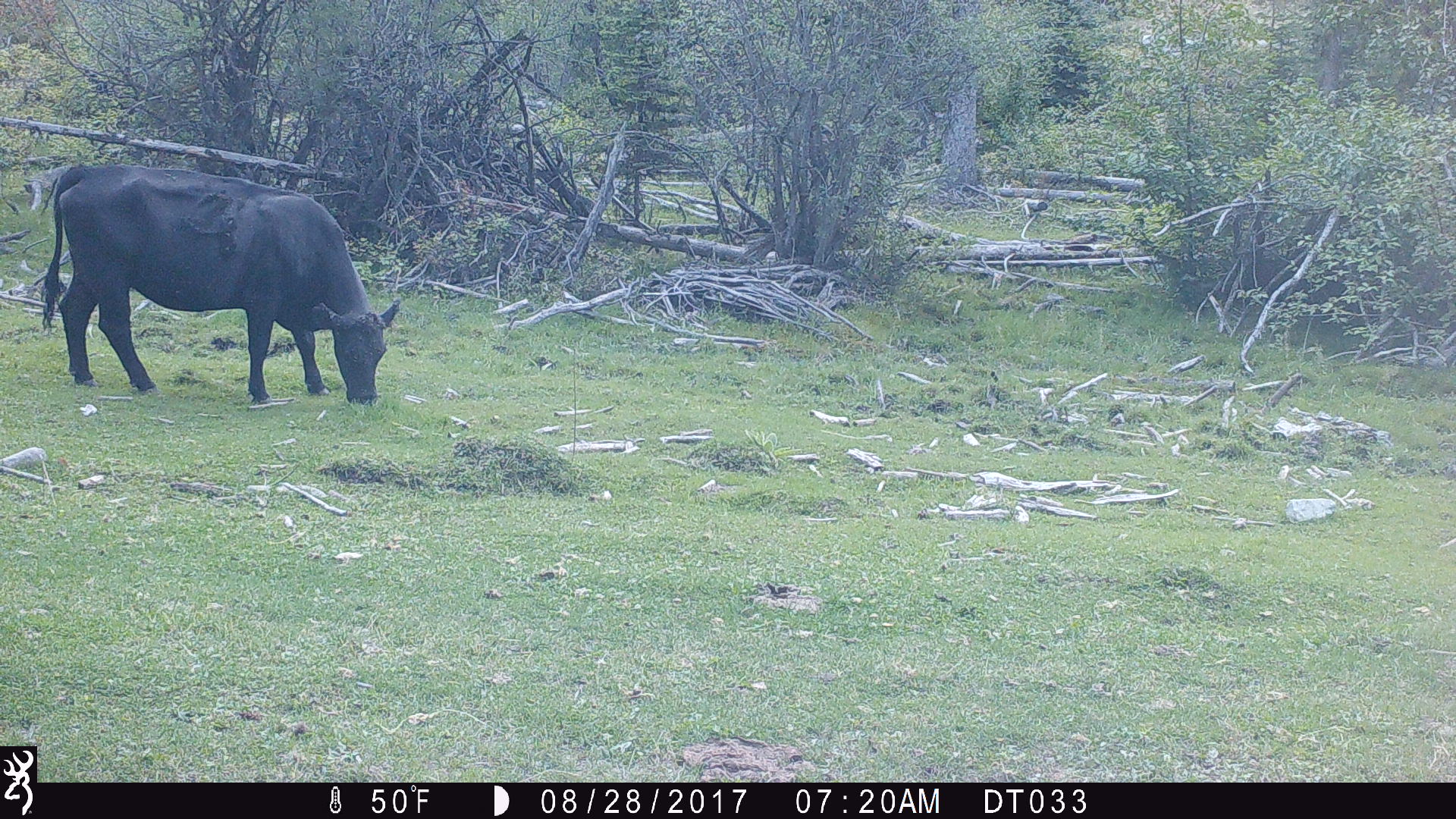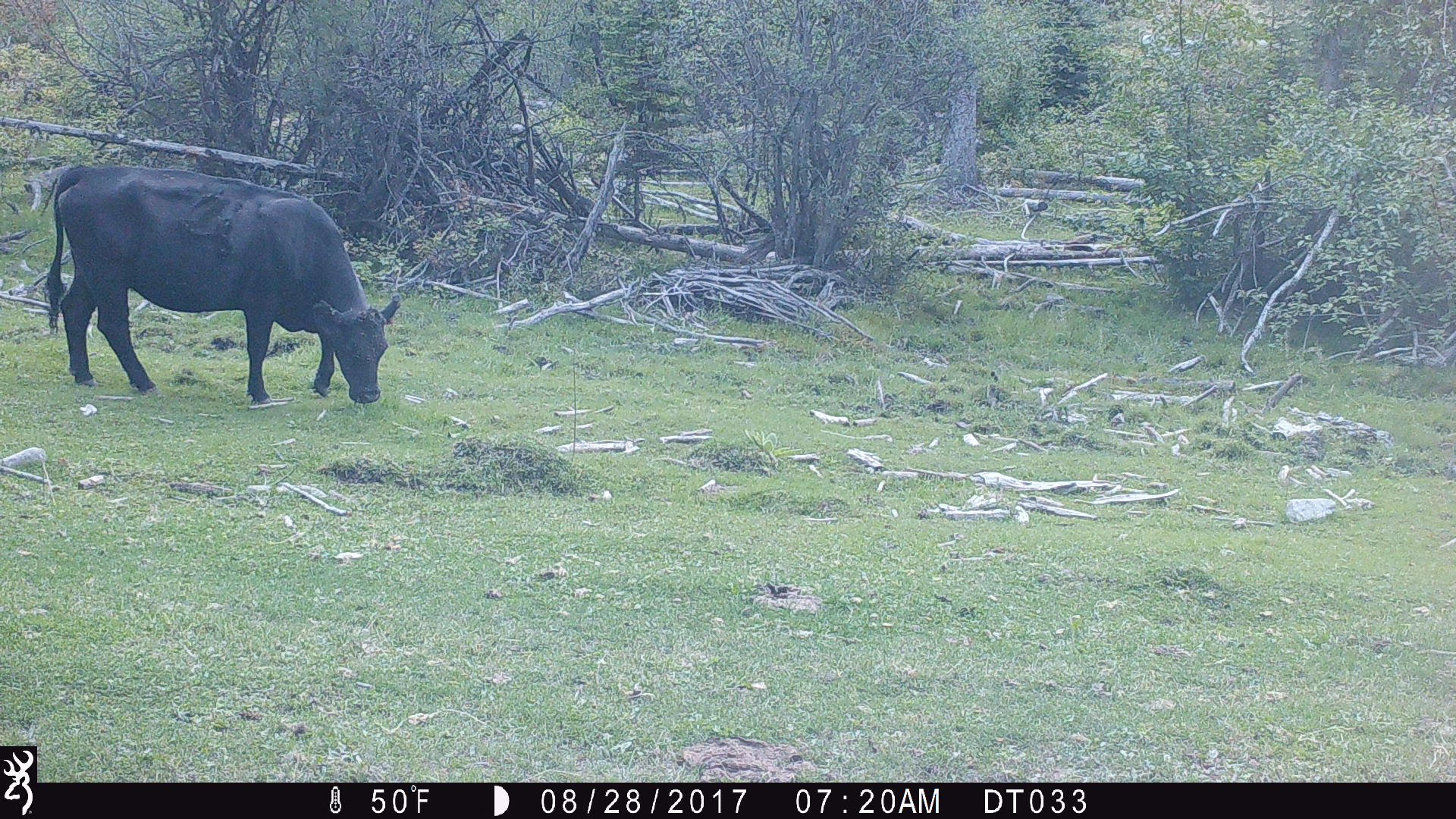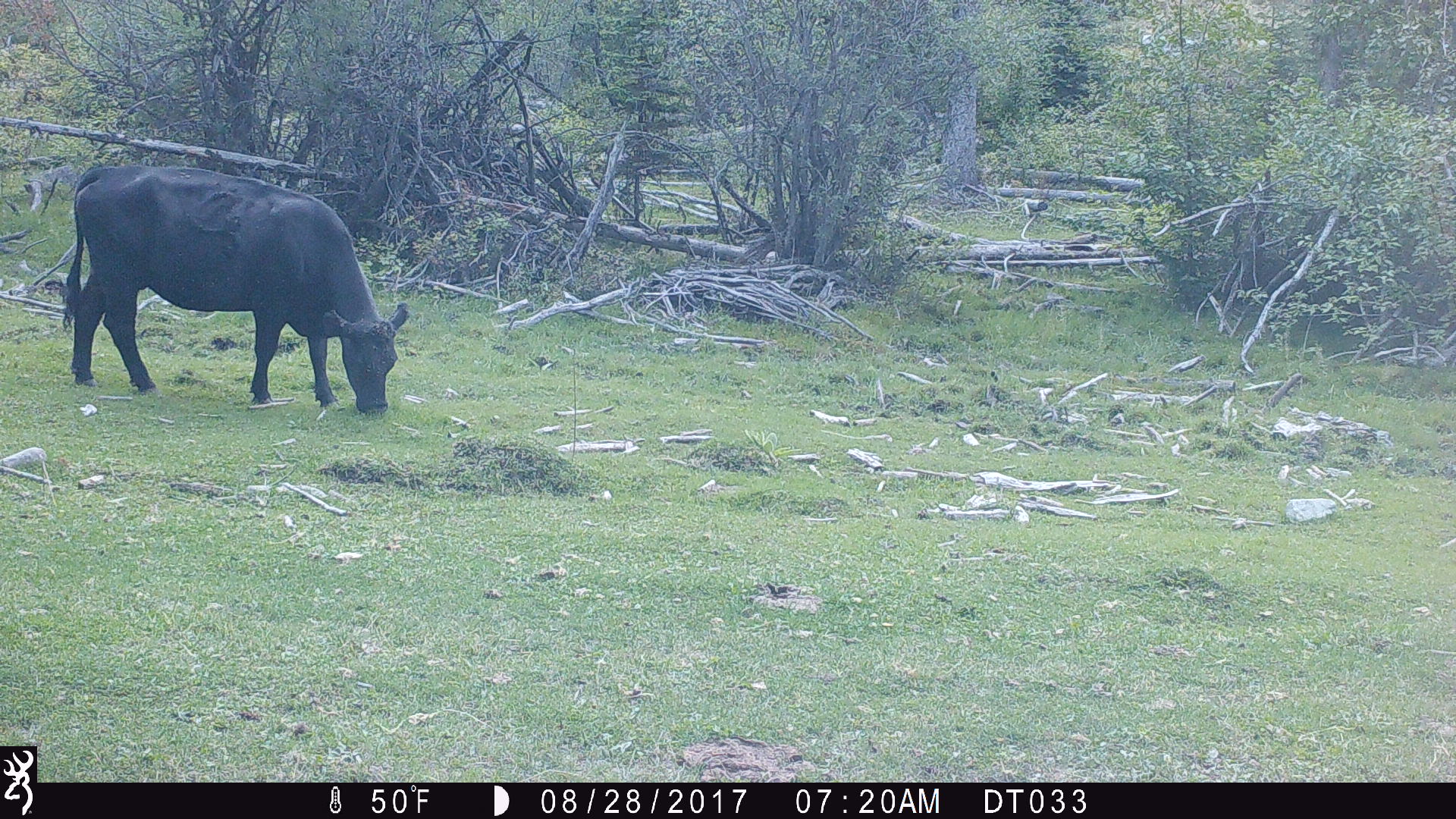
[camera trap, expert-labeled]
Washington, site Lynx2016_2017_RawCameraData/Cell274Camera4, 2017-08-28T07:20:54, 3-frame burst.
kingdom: Animalia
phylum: Chordata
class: Mammalia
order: Artiodactyla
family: Bovidae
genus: Bos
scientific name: Bos taurus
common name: domestic cattle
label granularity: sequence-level